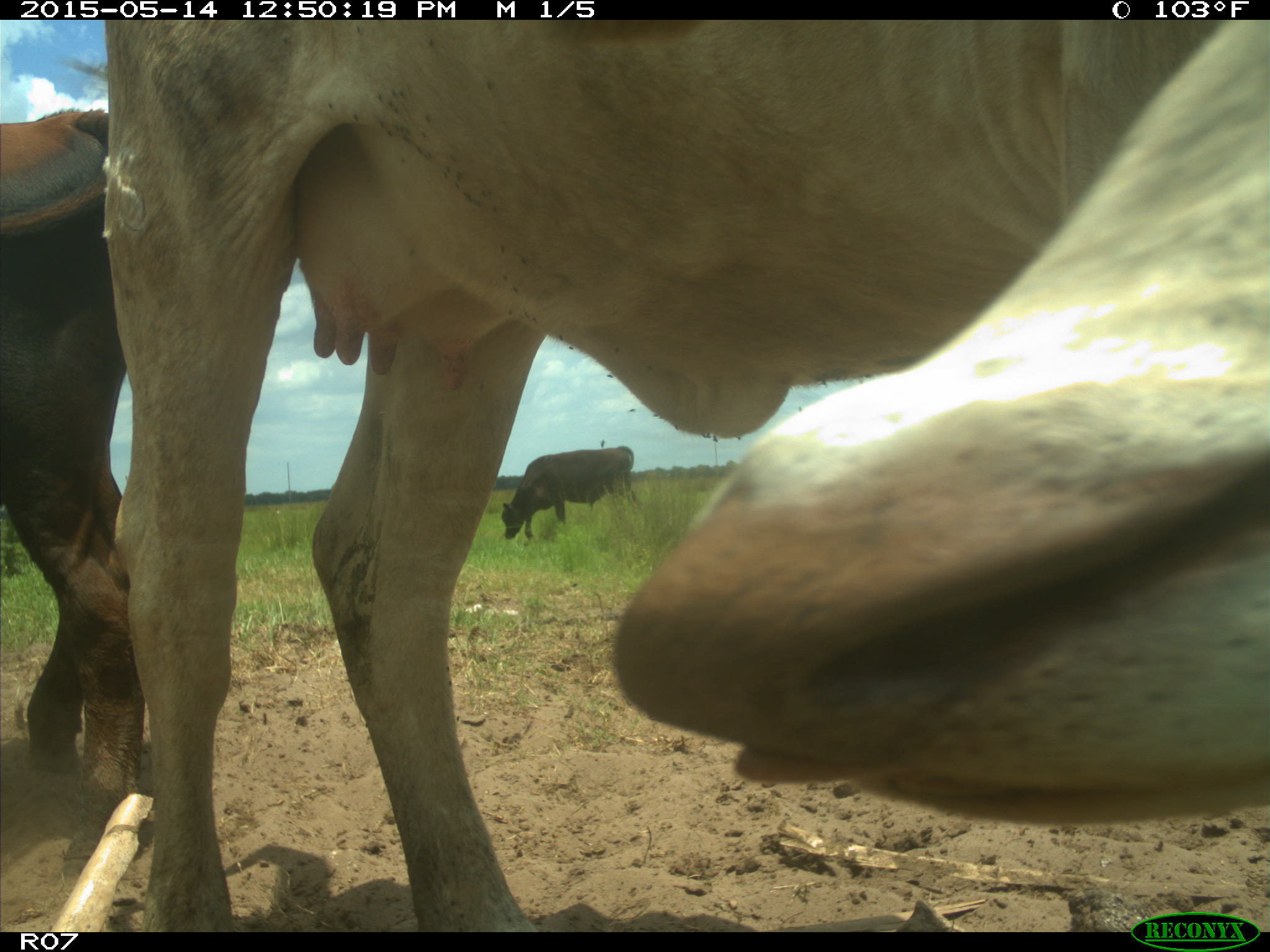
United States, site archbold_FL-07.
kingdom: Animalia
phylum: Chordata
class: Mammalia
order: Artiodactyla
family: Bovidae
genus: Bos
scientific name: Bos taurus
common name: domestic cow